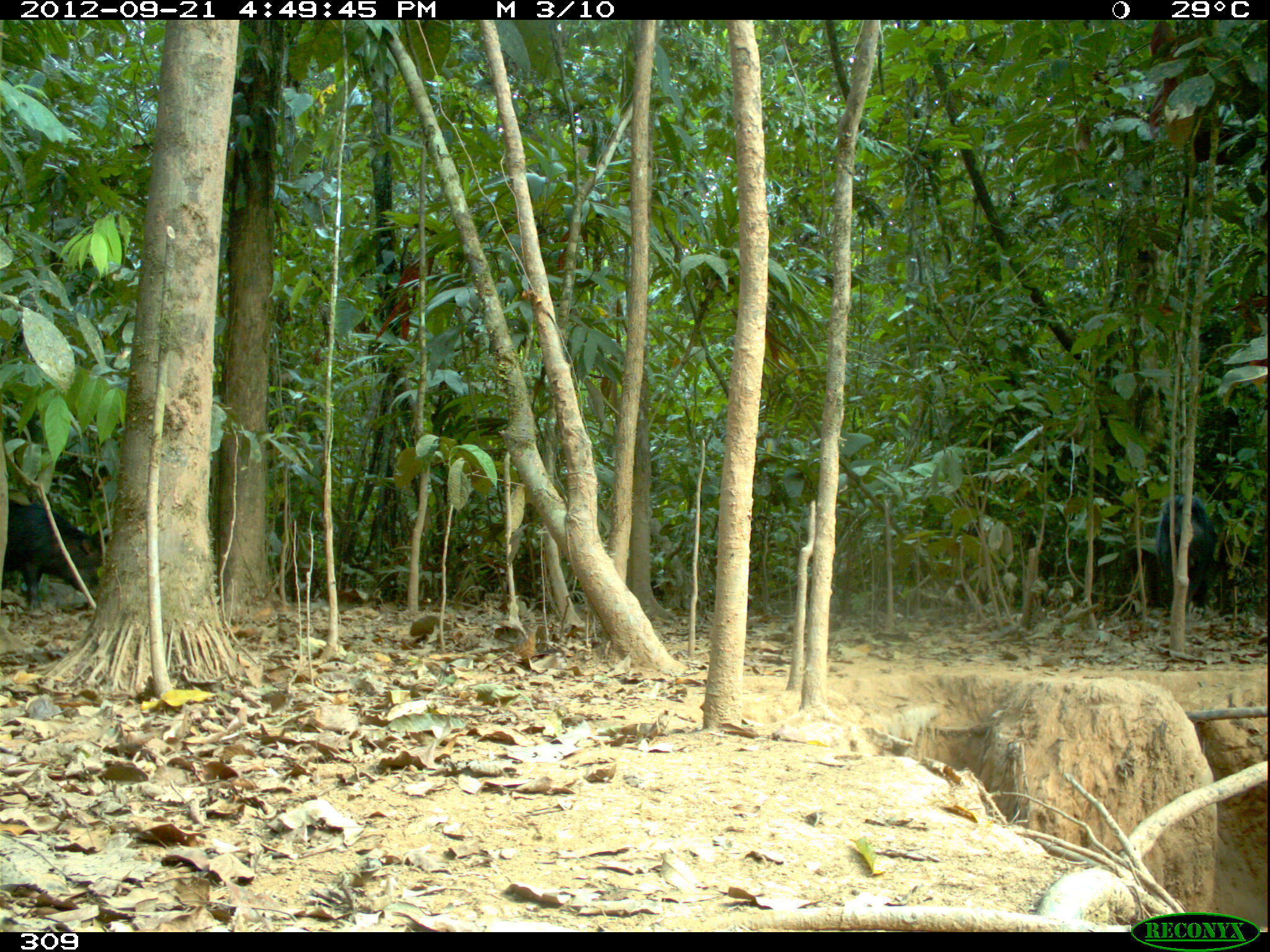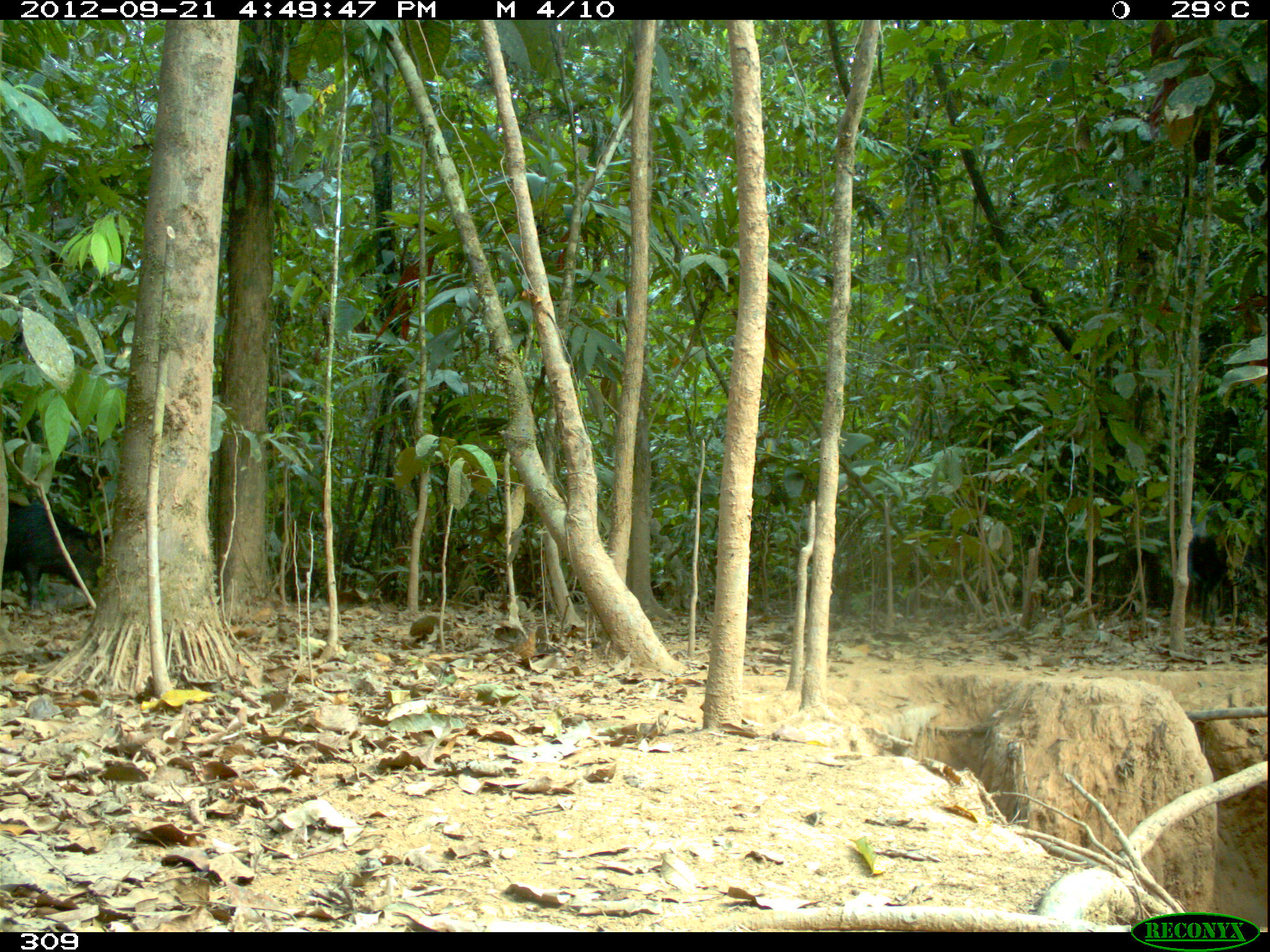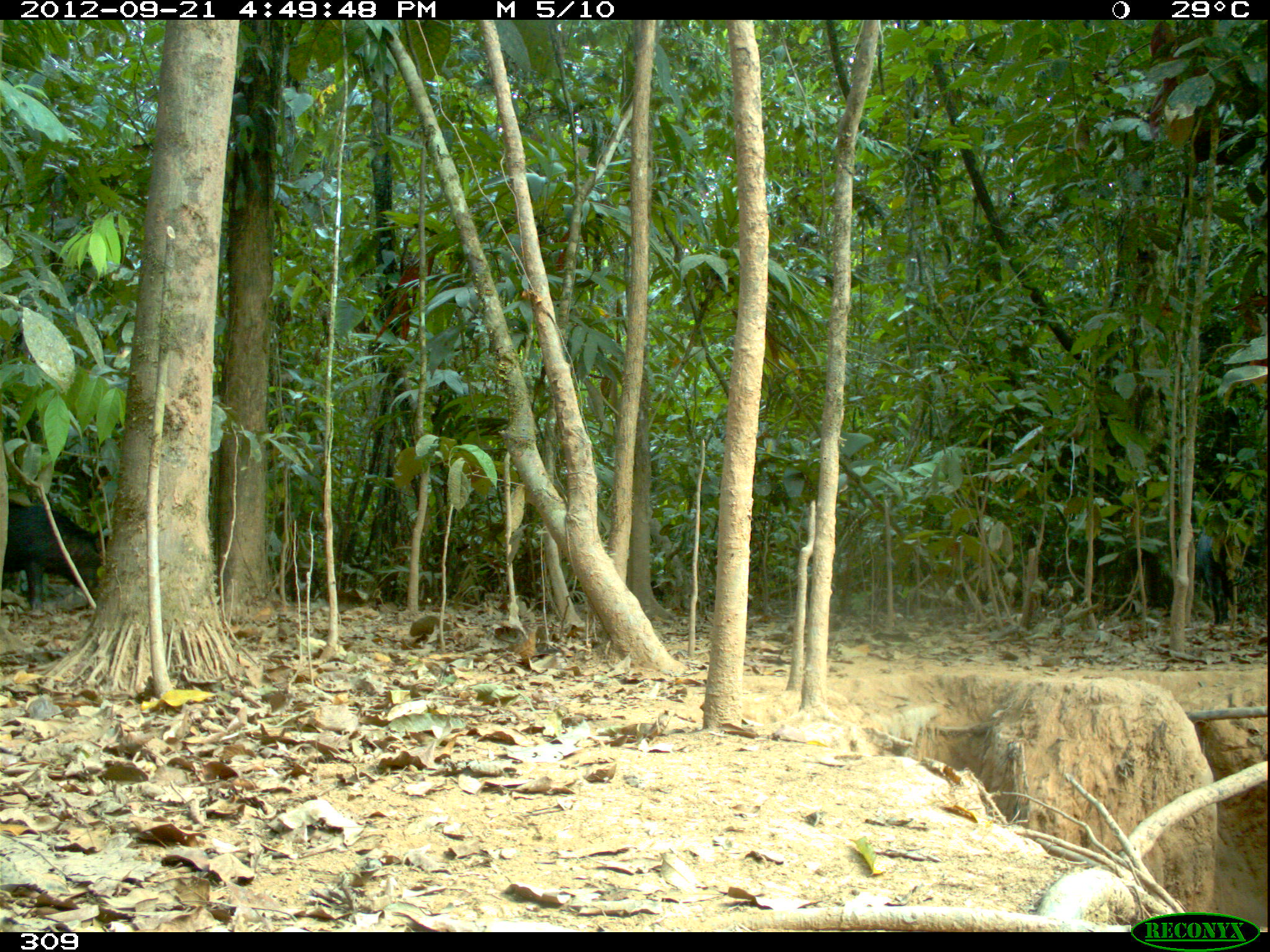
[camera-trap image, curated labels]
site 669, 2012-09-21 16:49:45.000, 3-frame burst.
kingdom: Animalia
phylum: Chordata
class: Mammalia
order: Artiodactyla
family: Tayassuidae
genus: Tayassu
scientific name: Tayassu pecari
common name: white-lipped peccary